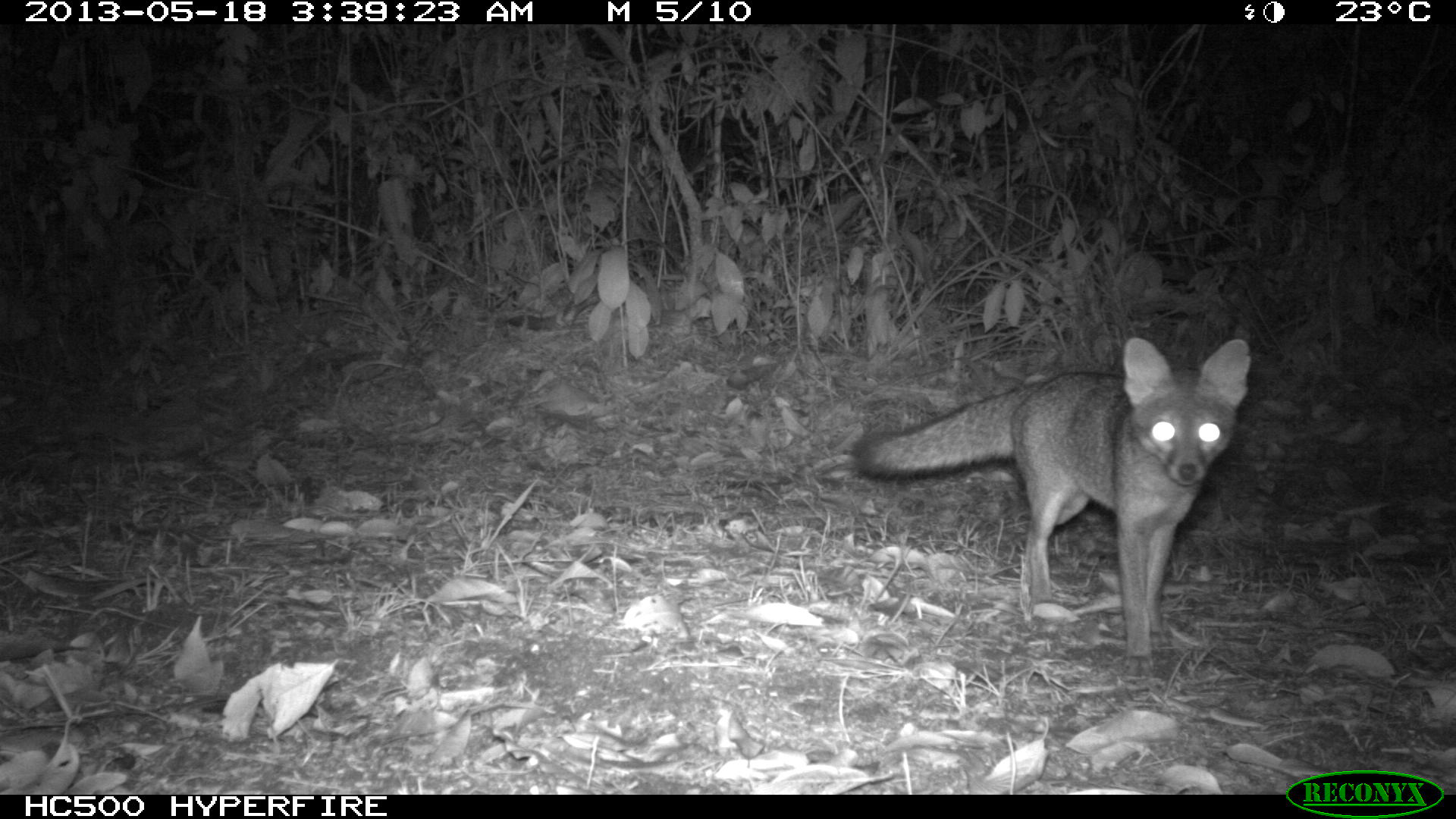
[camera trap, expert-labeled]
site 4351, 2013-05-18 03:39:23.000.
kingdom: Animalia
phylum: Chordata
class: Mammalia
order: Carnivora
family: Canidae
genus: Urocyon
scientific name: Urocyon cinereoargenteus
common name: gray fox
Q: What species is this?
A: Urocyon cinereoargenteus (gray fox).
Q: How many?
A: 1.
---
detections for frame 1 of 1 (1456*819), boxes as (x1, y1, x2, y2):
urocyon cinereoargenteus: (852, 338, 1249, 669)